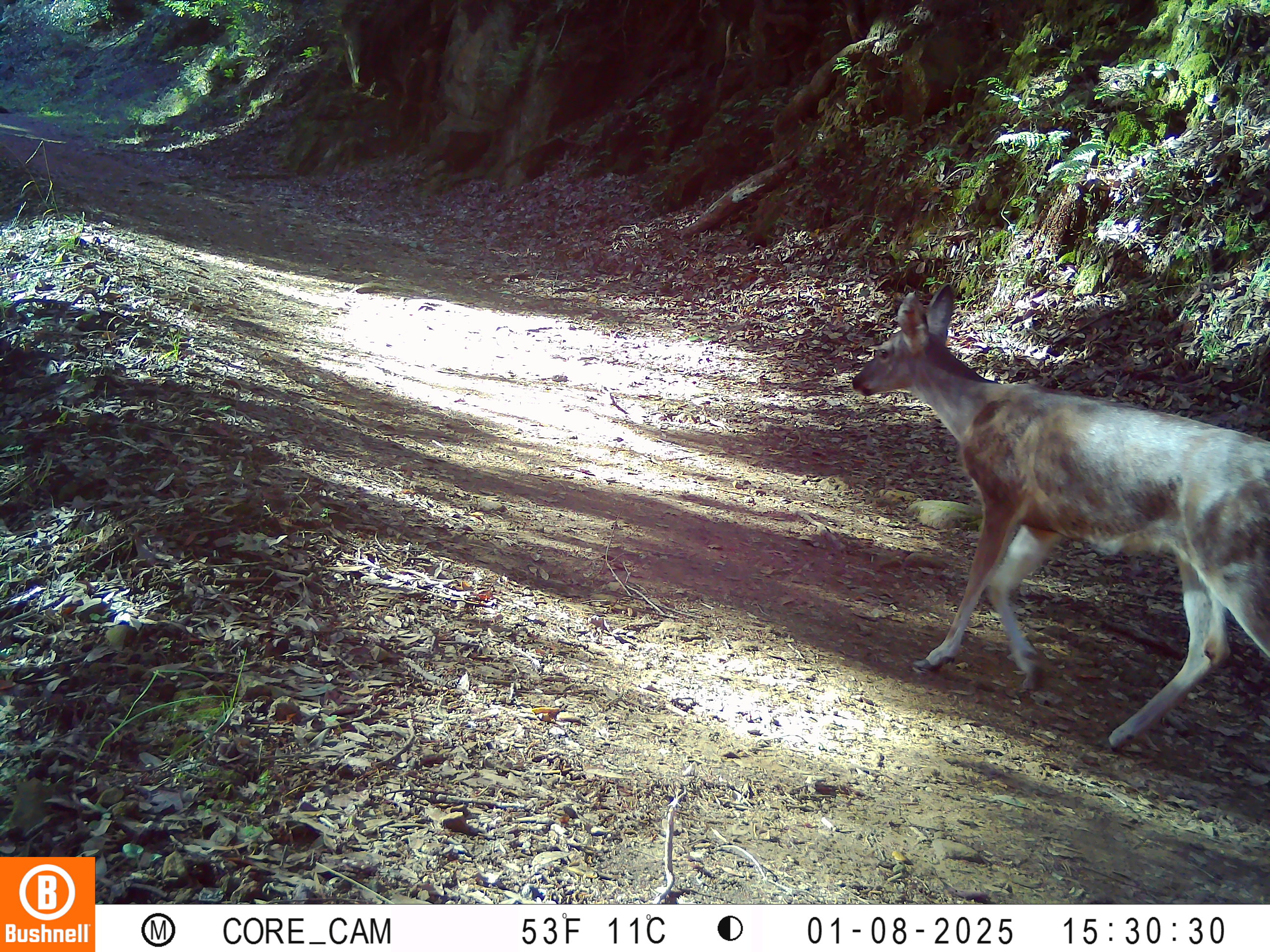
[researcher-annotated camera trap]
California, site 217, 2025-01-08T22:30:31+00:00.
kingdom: Animalia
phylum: Chordata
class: Mammalia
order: Artiodactyla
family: Cervidae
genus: Odocoileus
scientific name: Odocoileus hemionus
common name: mule deer